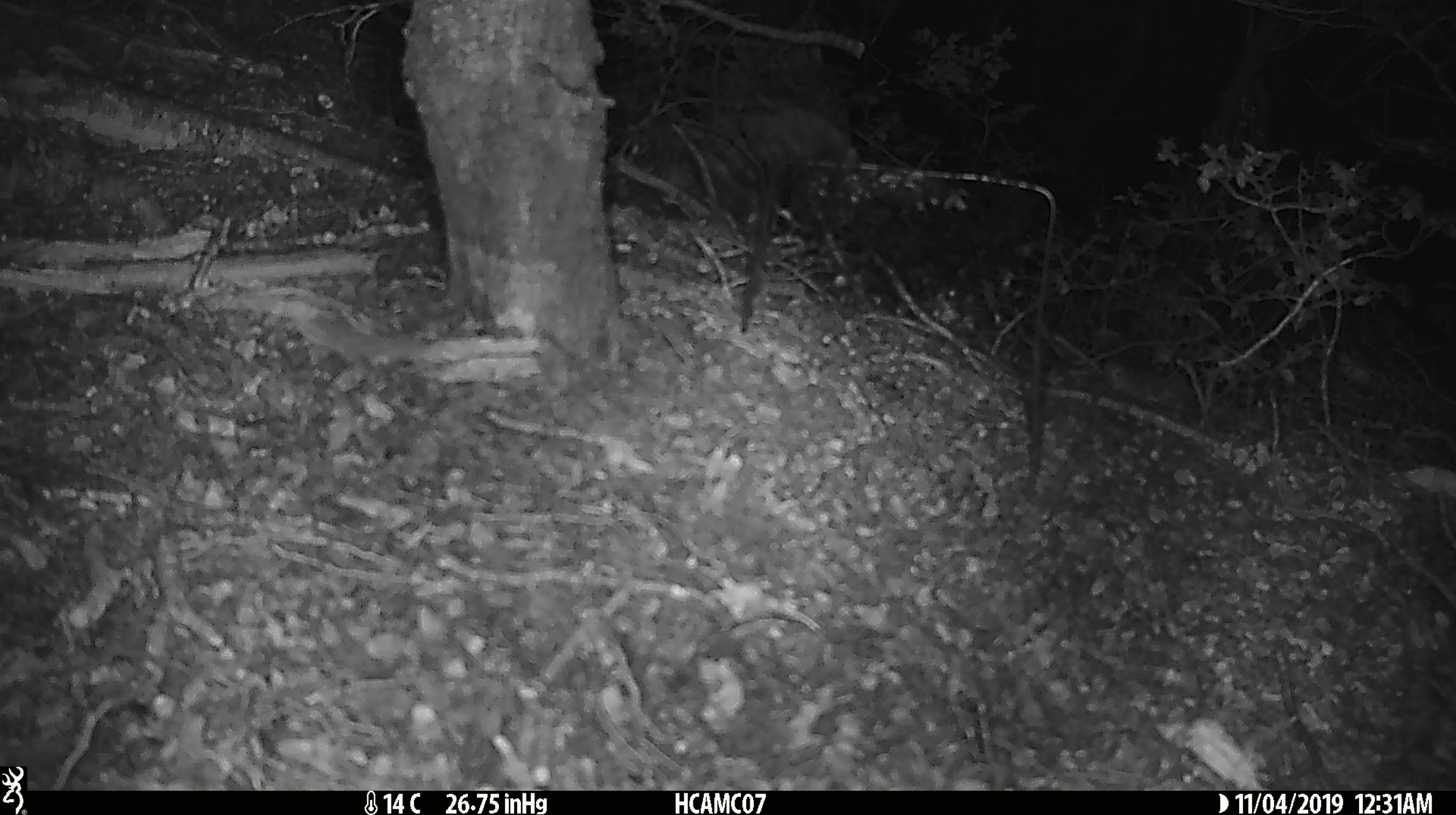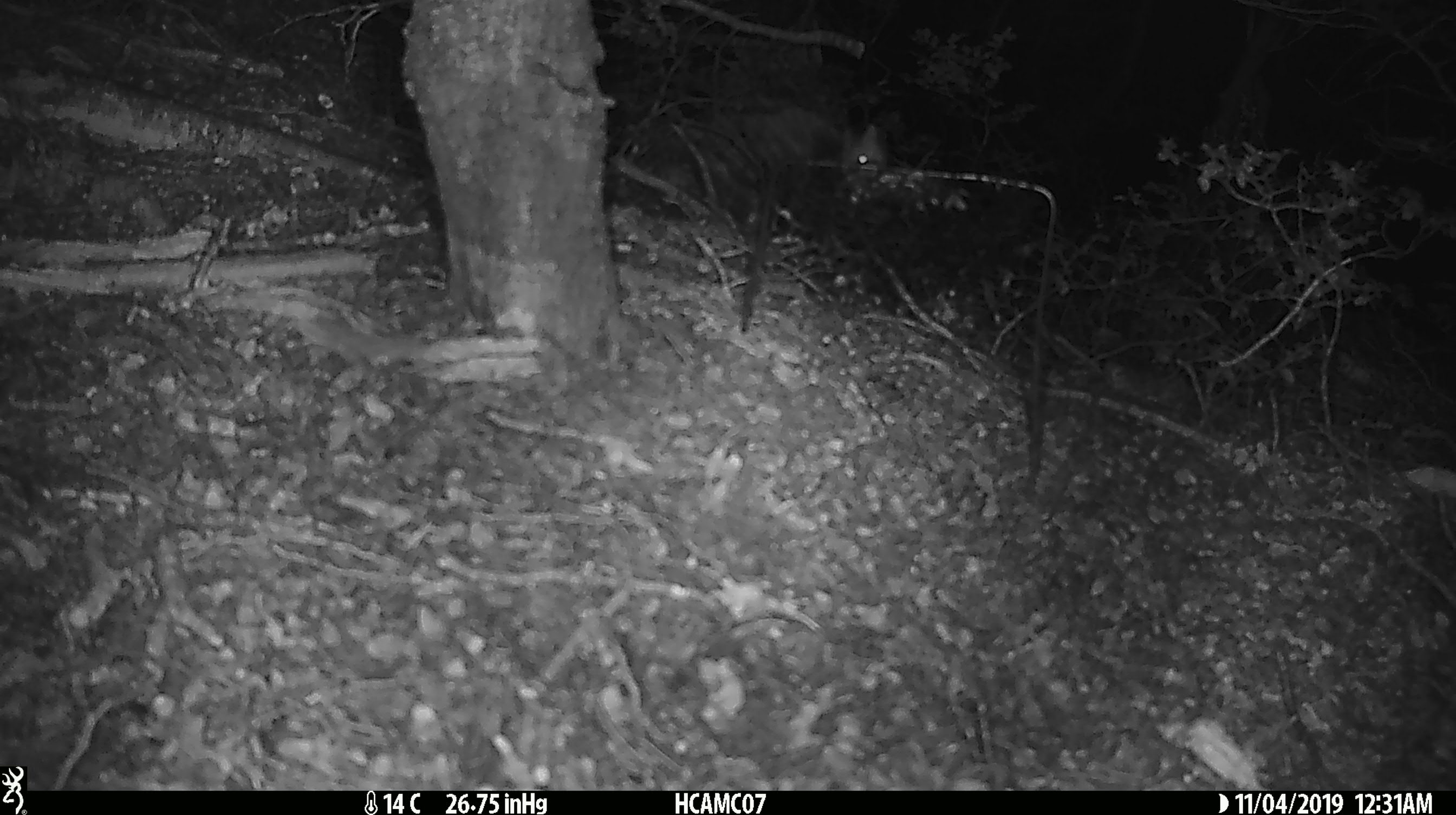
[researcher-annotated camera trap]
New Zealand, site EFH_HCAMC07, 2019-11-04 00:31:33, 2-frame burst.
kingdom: Animalia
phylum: Chordata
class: Mammalia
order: Rodentia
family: Muridae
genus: Mus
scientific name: Mus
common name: mouse